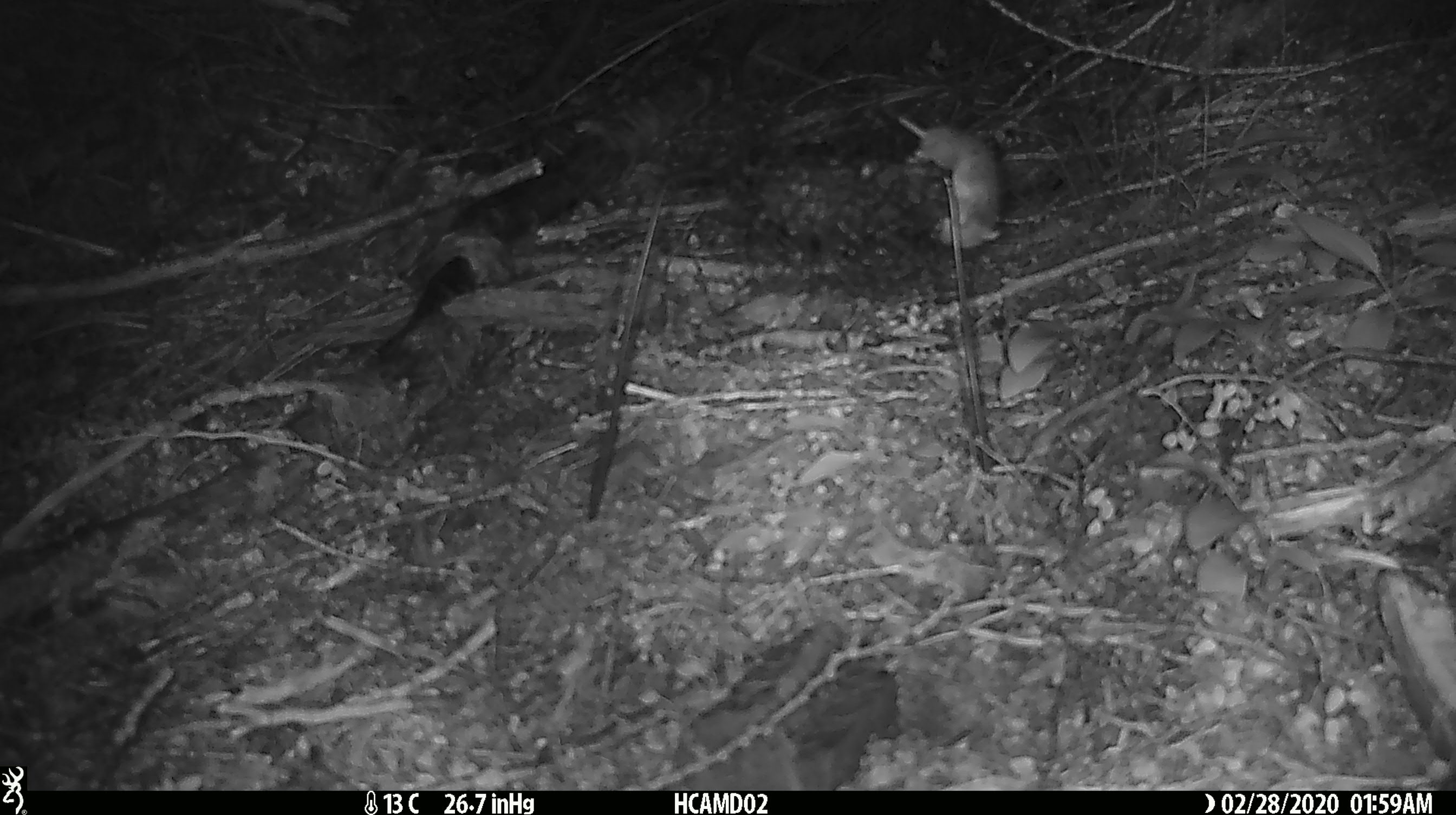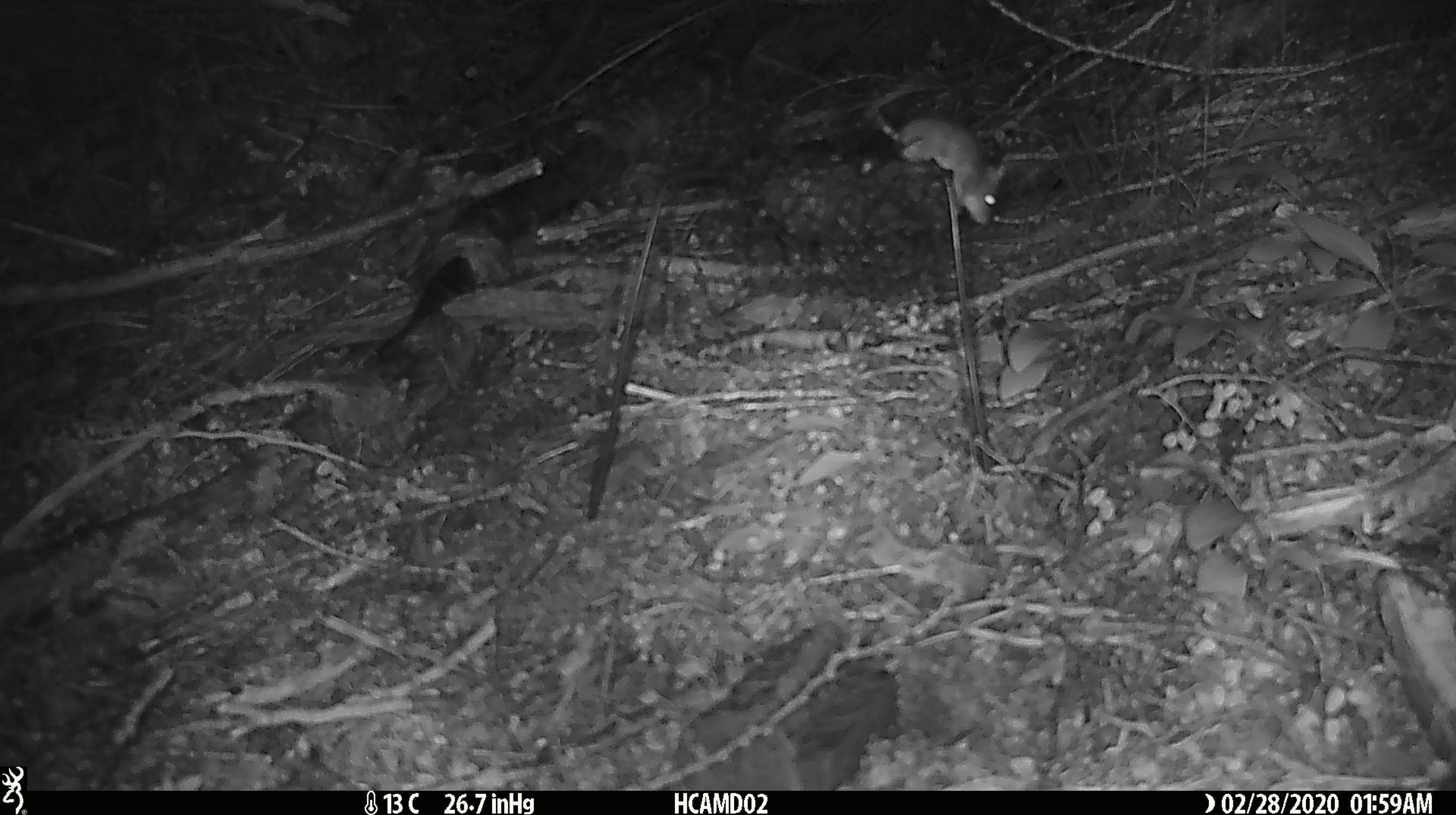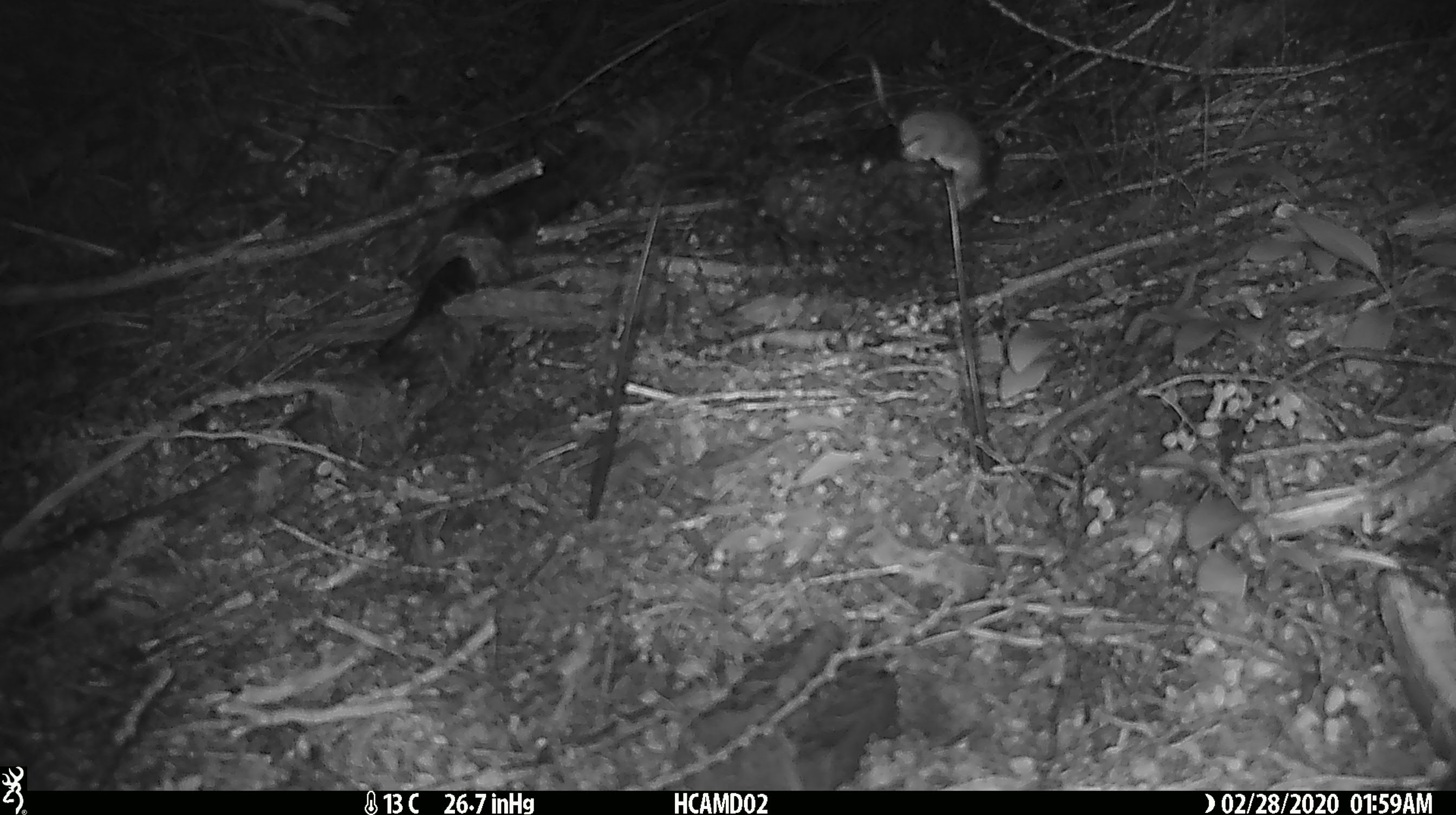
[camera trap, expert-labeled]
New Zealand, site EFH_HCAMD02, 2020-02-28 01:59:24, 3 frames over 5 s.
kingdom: Animalia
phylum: Chordata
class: Mammalia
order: Rodentia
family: Muridae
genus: Mus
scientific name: Mus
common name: mouse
Mouse (Mus).